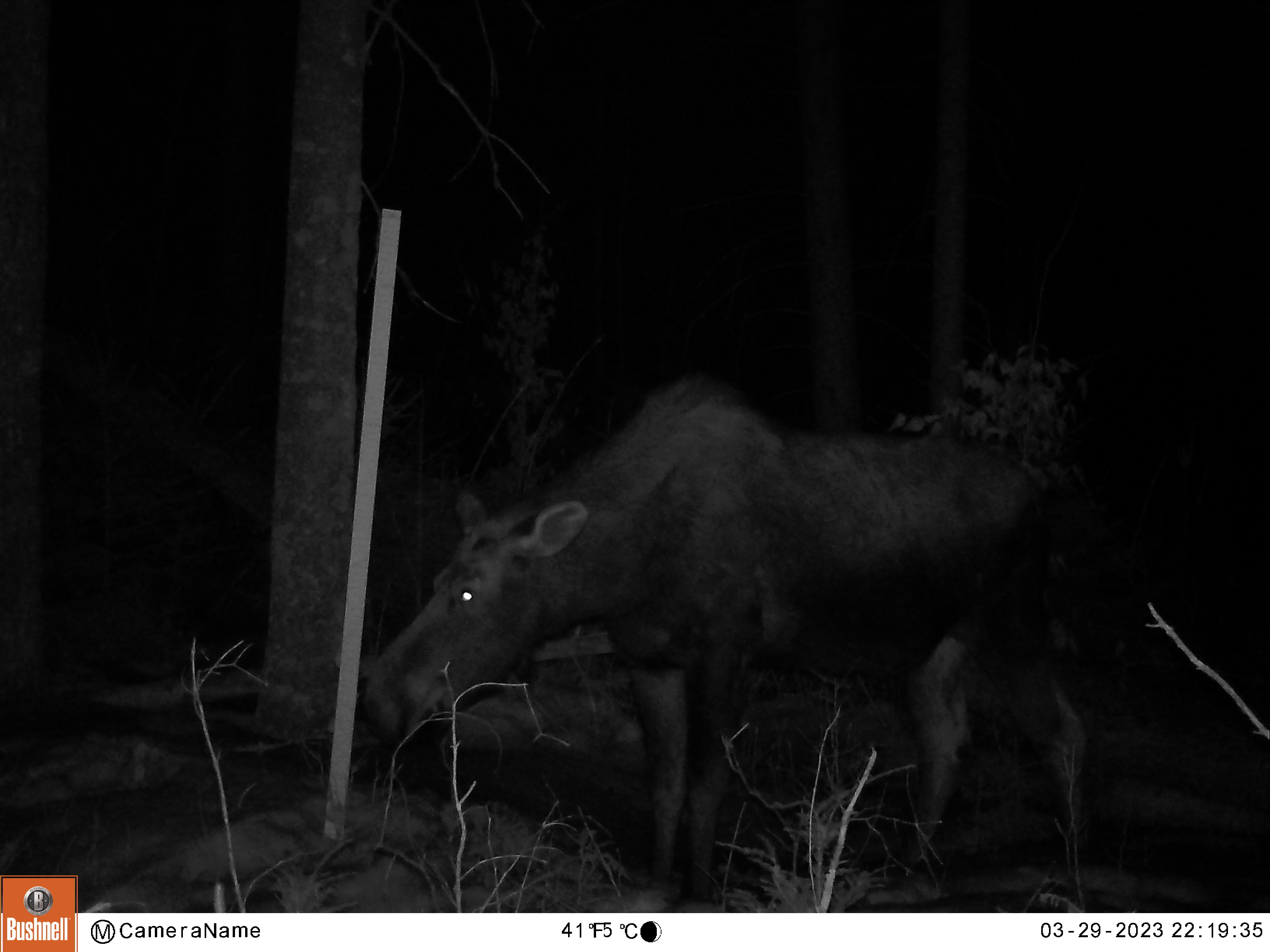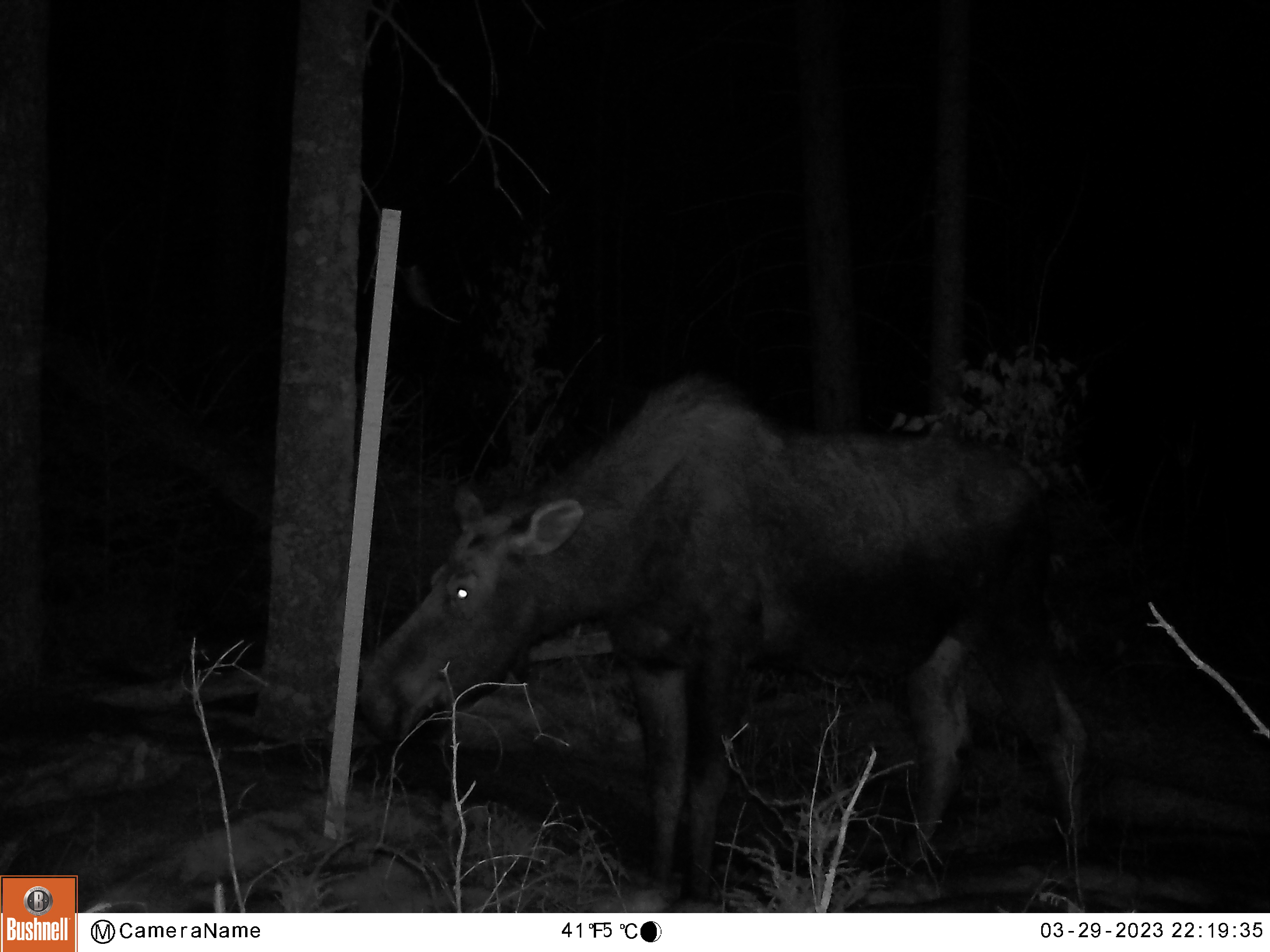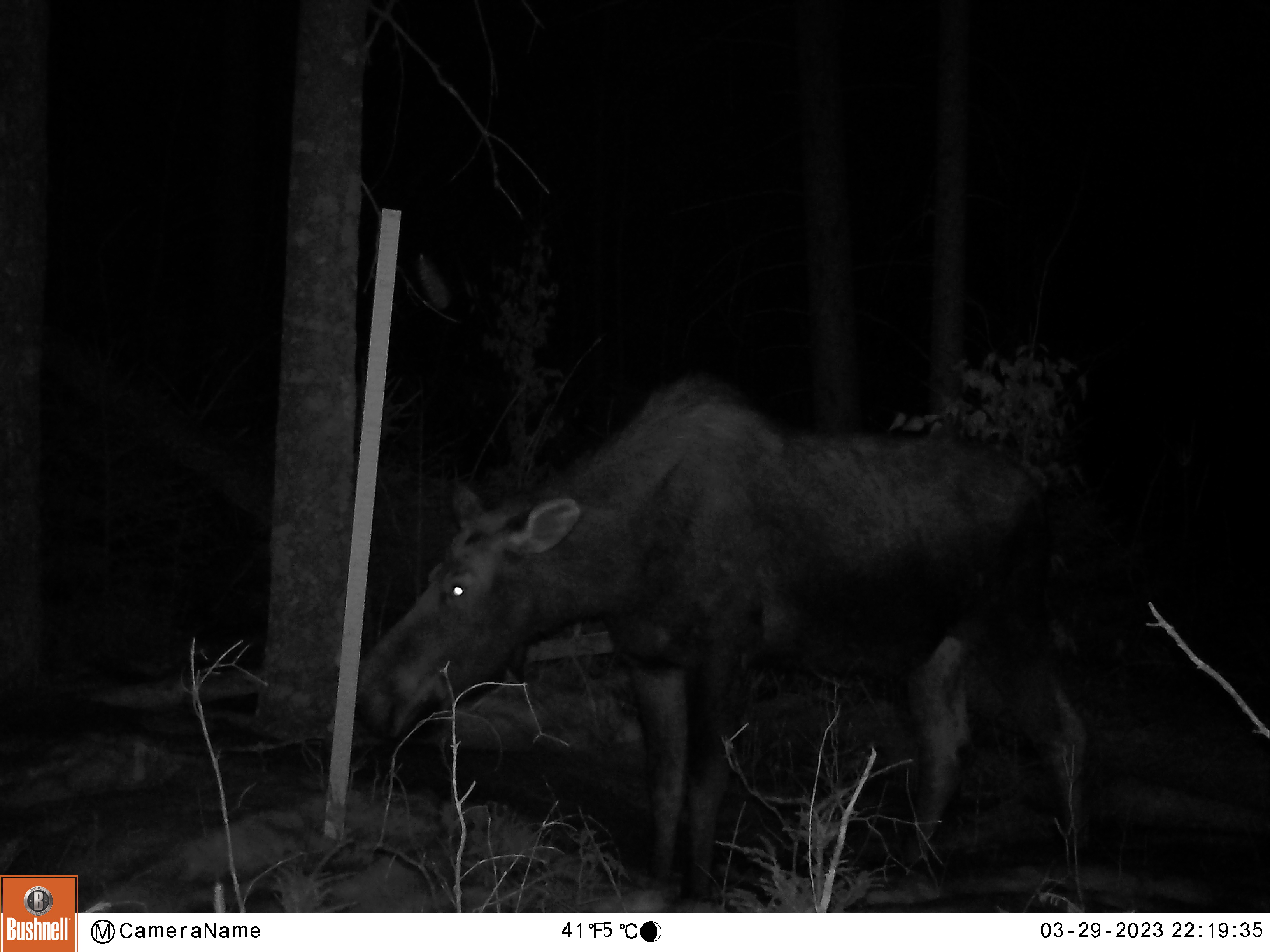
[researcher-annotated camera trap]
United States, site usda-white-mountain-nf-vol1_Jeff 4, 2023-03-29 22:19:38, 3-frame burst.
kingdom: Animalia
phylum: Chordata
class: Mammalia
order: Artiodactyla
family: Cervidae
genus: Alces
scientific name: Alces alces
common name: moose